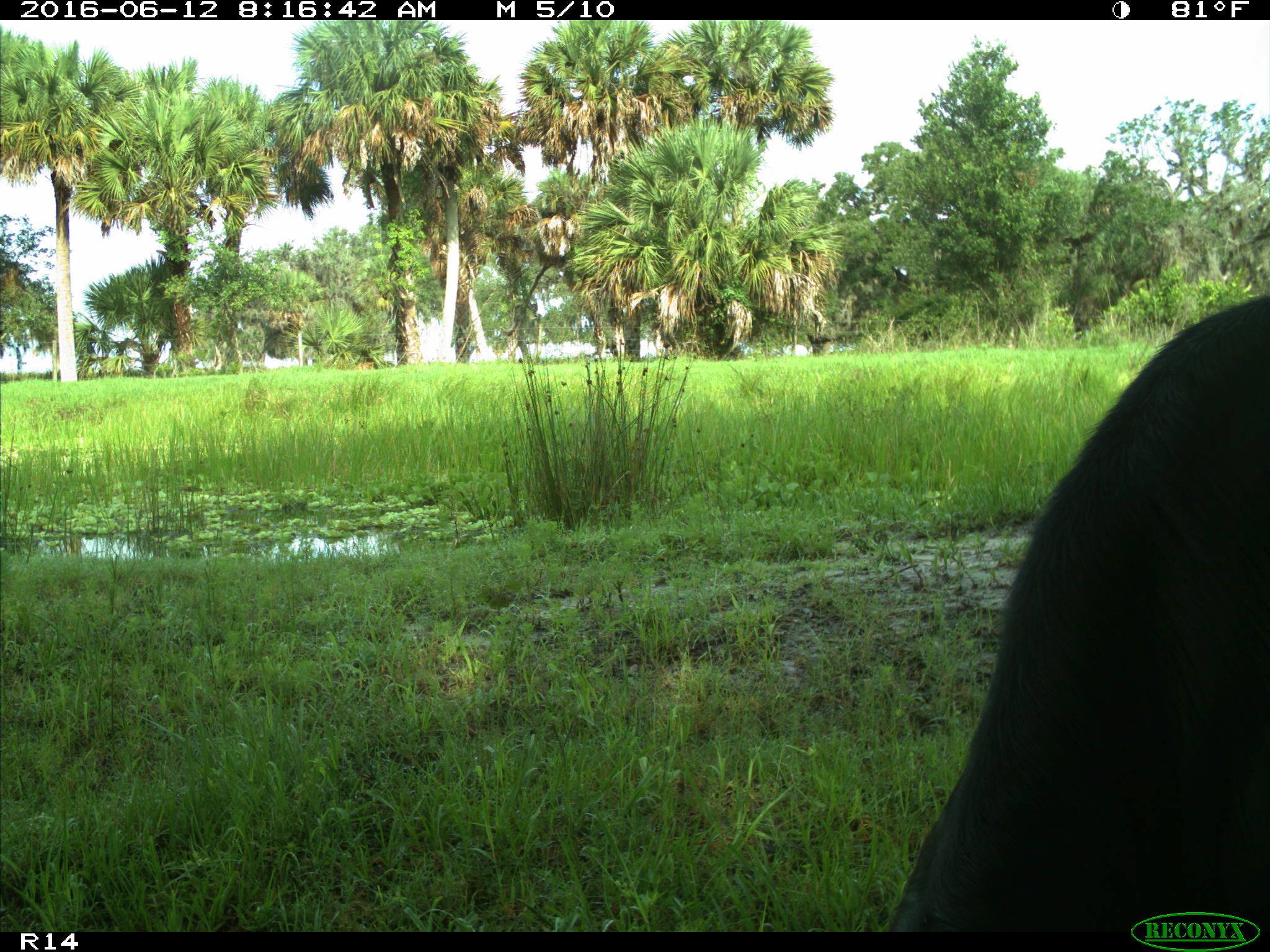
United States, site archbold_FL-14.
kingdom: Animalia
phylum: Chordata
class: Mammalia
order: Artiodactyla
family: Bovidae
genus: Bos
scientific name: Bos taurus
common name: domestic cow